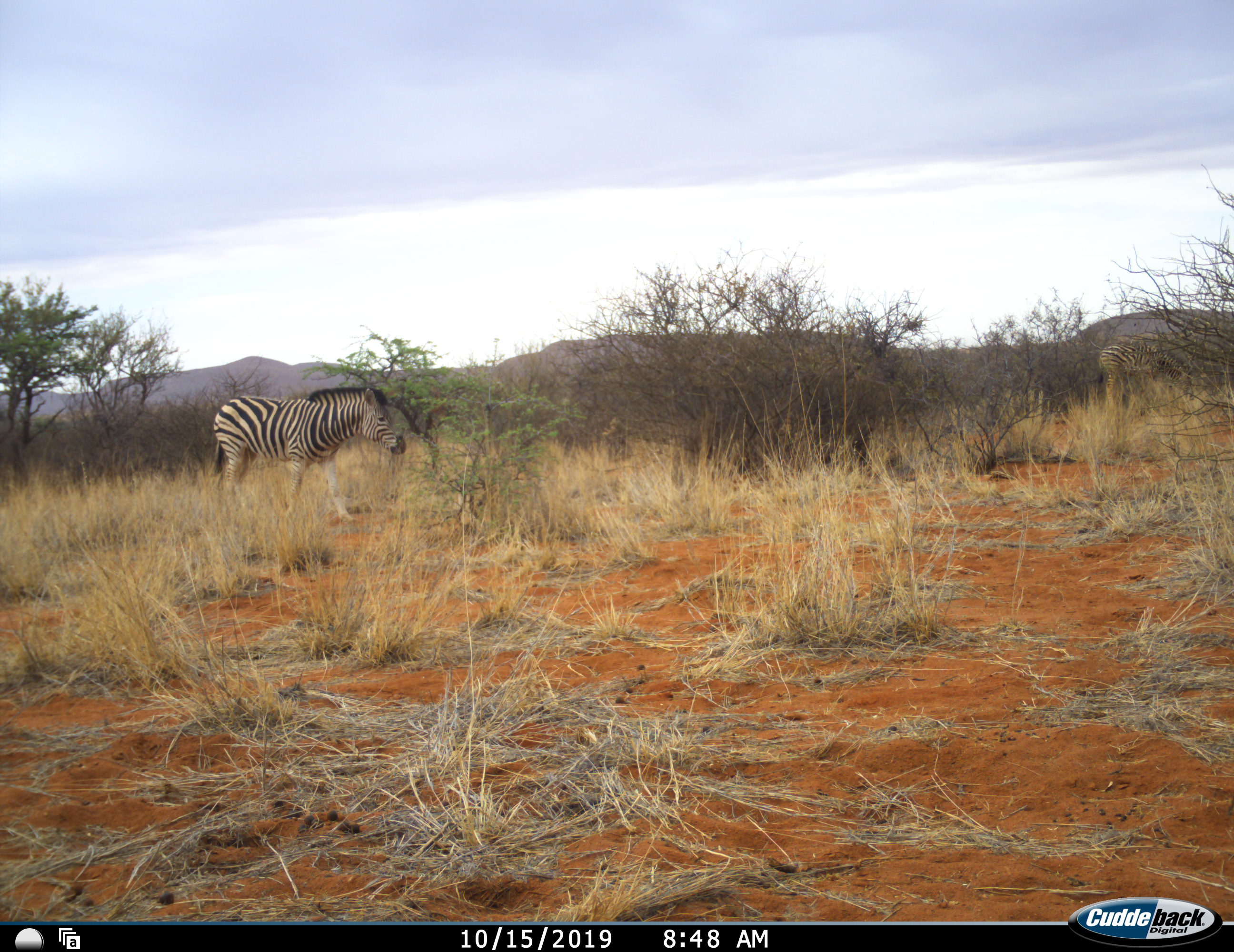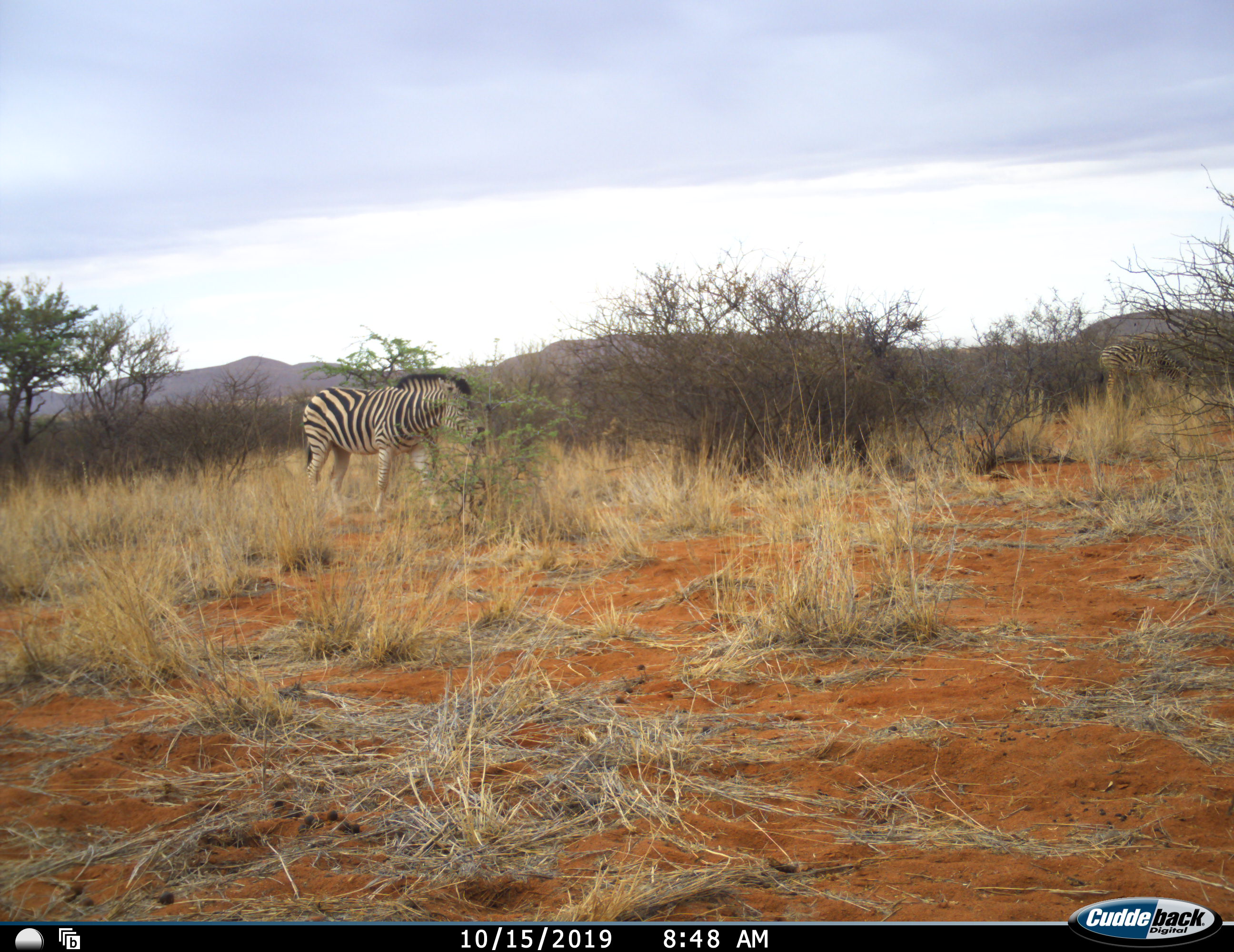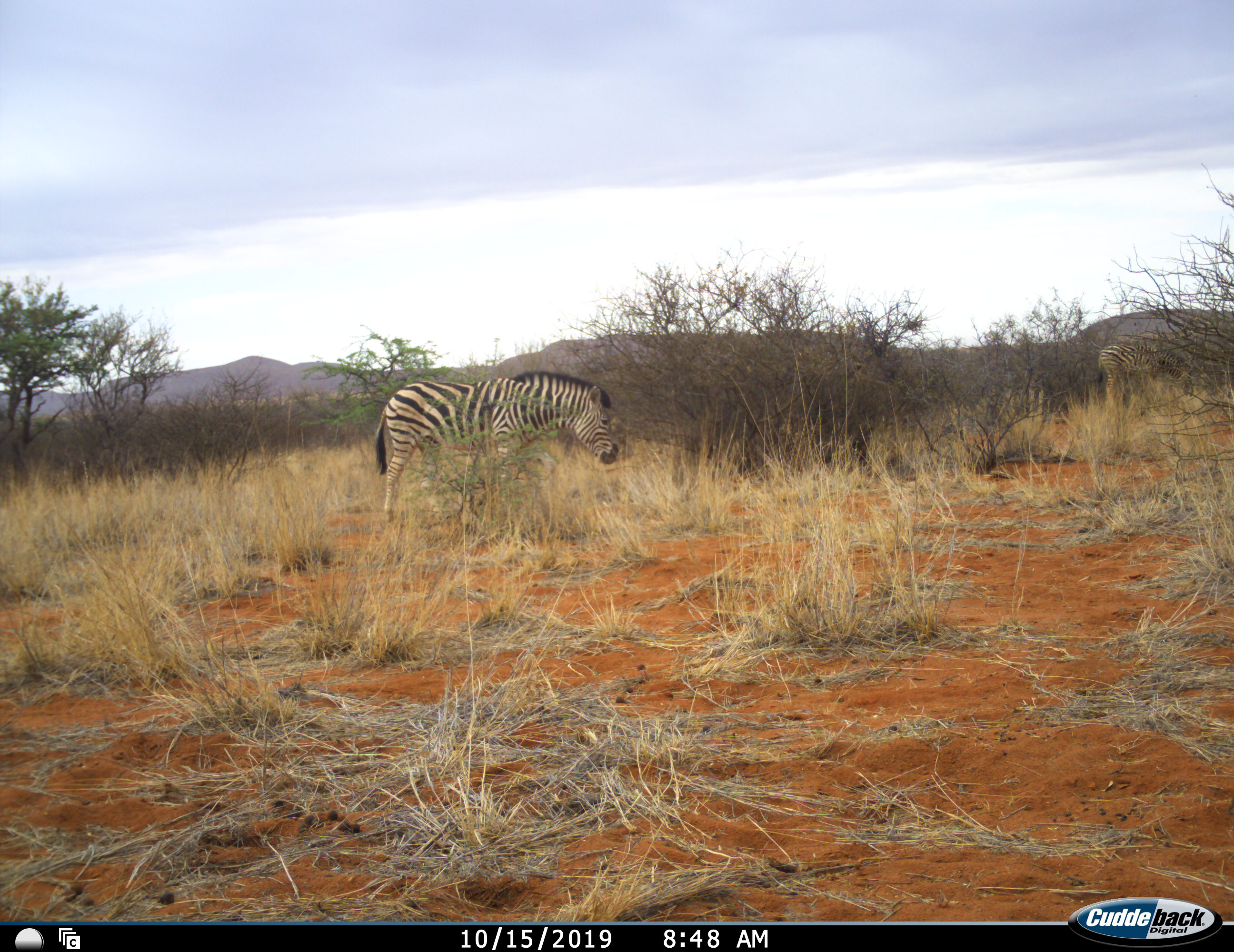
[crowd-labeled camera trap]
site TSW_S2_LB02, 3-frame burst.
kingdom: Animalia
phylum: Chordata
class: Mammalia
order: Perissodactyla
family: Equidae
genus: Equus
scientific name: Equus quagga burchellii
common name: burchell's zebra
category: zebraburchells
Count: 1.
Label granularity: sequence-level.